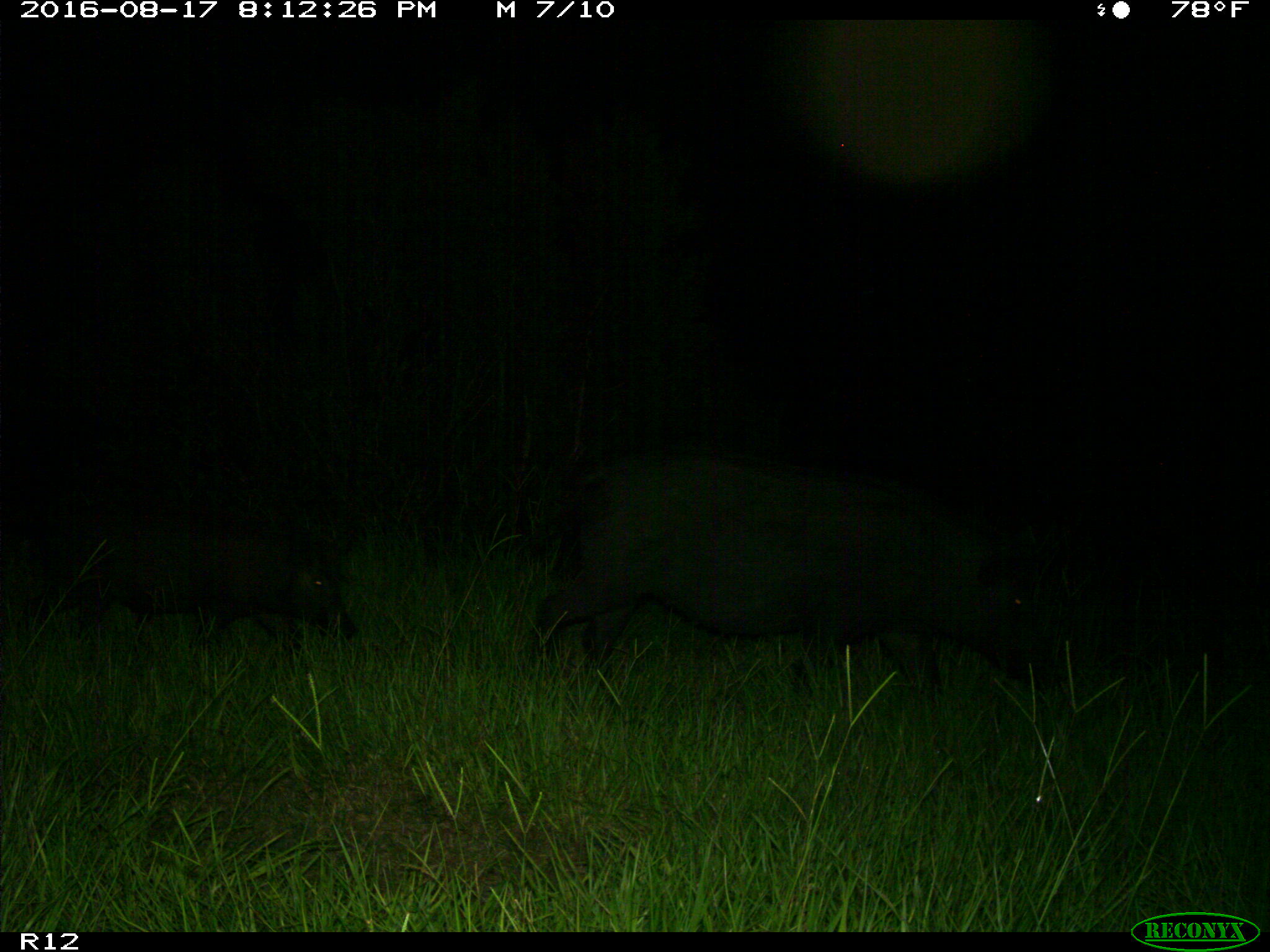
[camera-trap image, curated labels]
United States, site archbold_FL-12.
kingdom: Animalia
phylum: Chordata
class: Mammalia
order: Artiodactyla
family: Suidae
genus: Sus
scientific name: Sus scrofa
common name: wild boar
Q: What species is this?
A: Sus scrofa (wild boar).